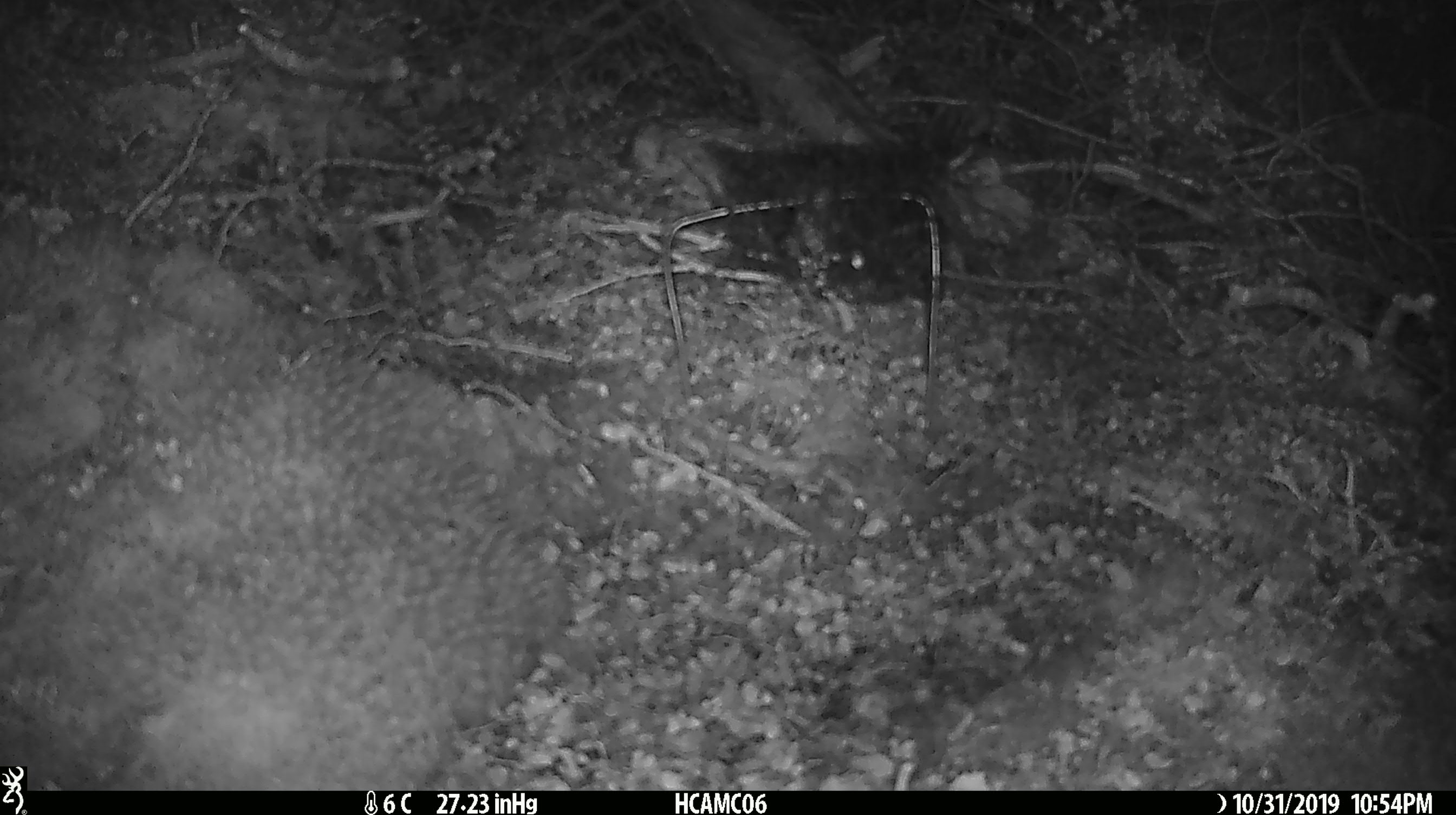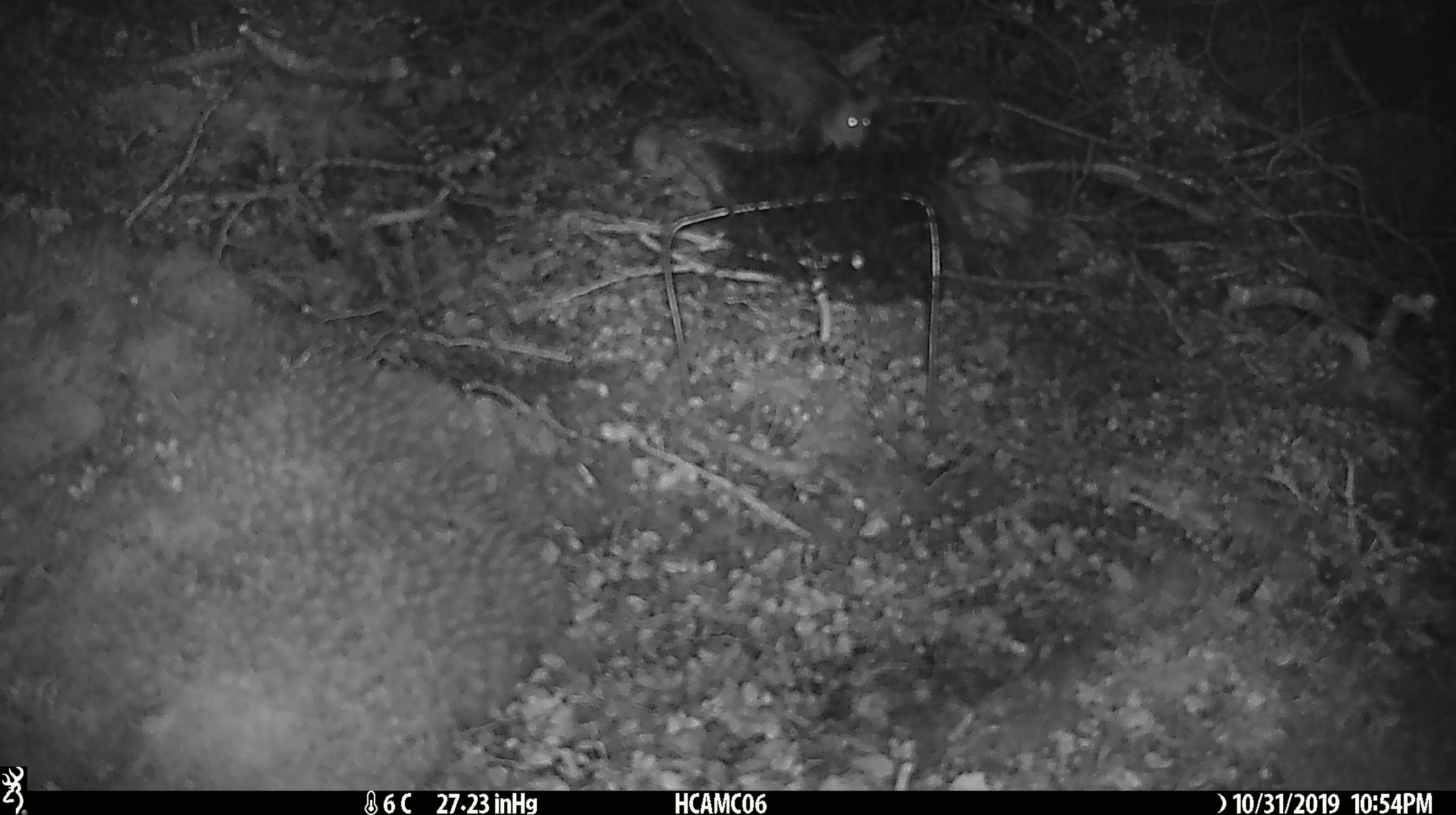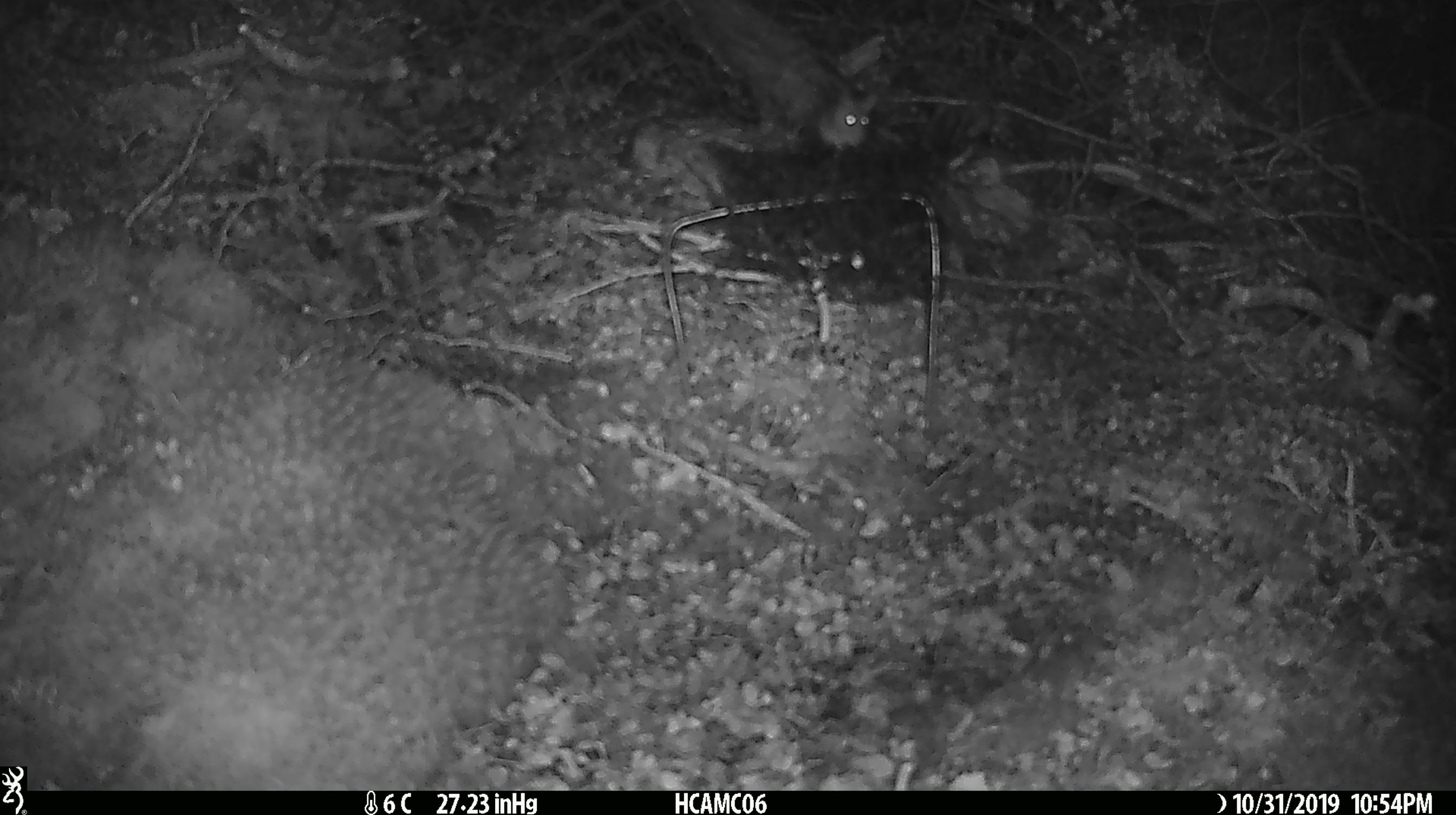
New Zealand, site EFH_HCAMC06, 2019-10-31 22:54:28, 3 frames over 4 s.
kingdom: Animalia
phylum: Chordata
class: Mammalia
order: Rodentia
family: Muridae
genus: Mus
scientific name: Mus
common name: mouse